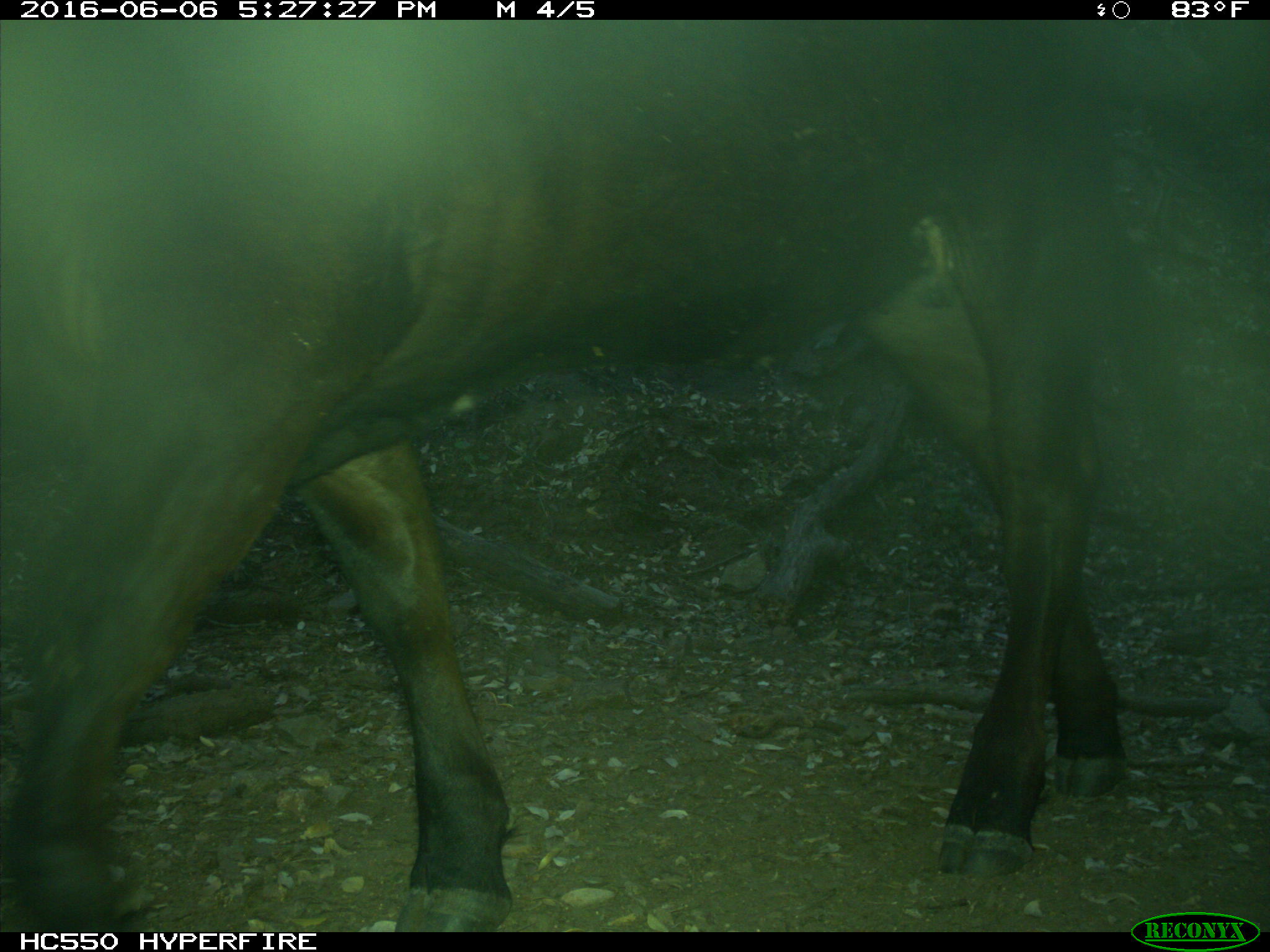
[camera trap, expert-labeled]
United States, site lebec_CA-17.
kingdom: Animalia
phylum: Chordata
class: Mammalia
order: Artiodactyla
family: Bovidae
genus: Bos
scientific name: Bos taurus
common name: domestic cow